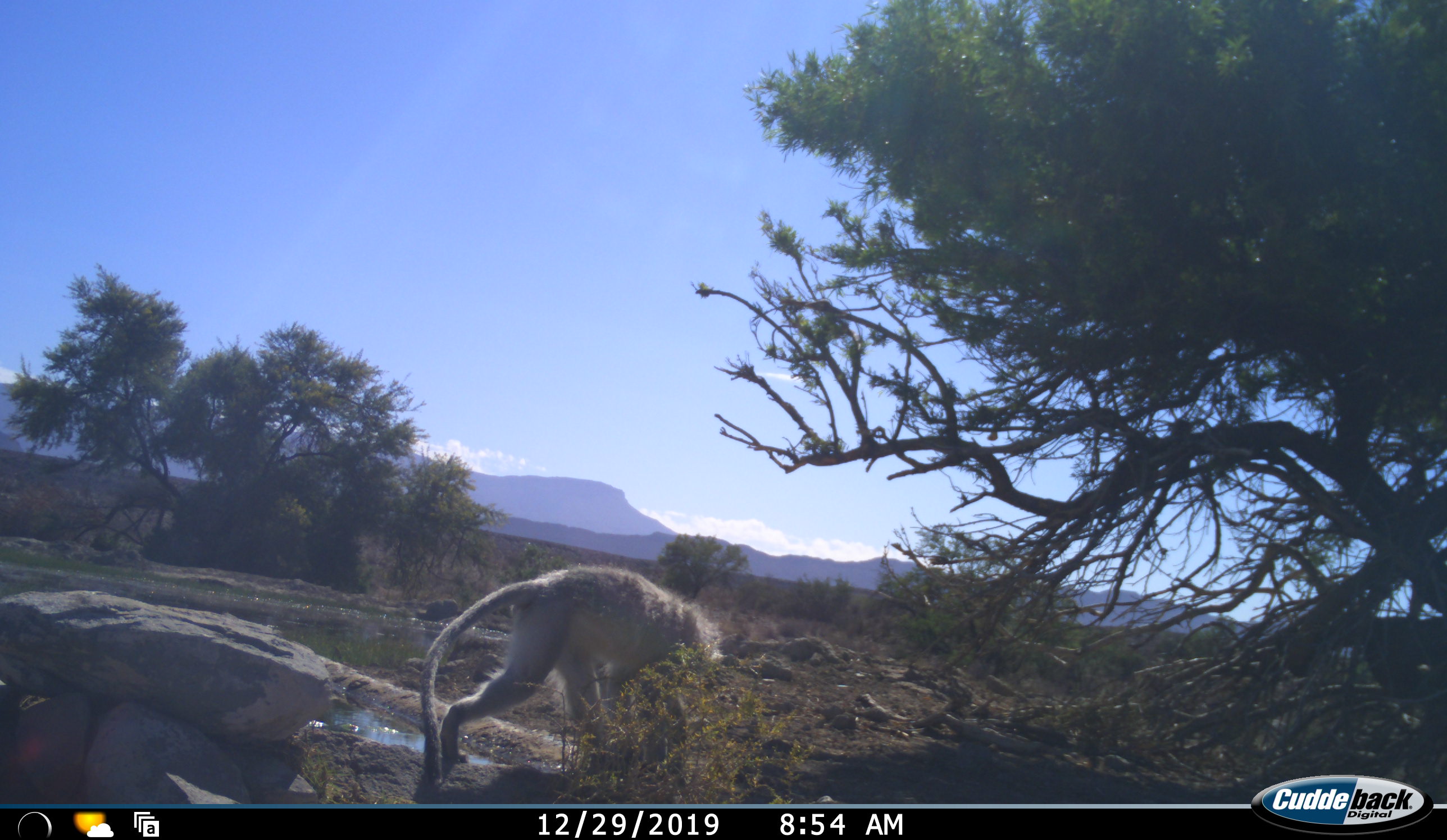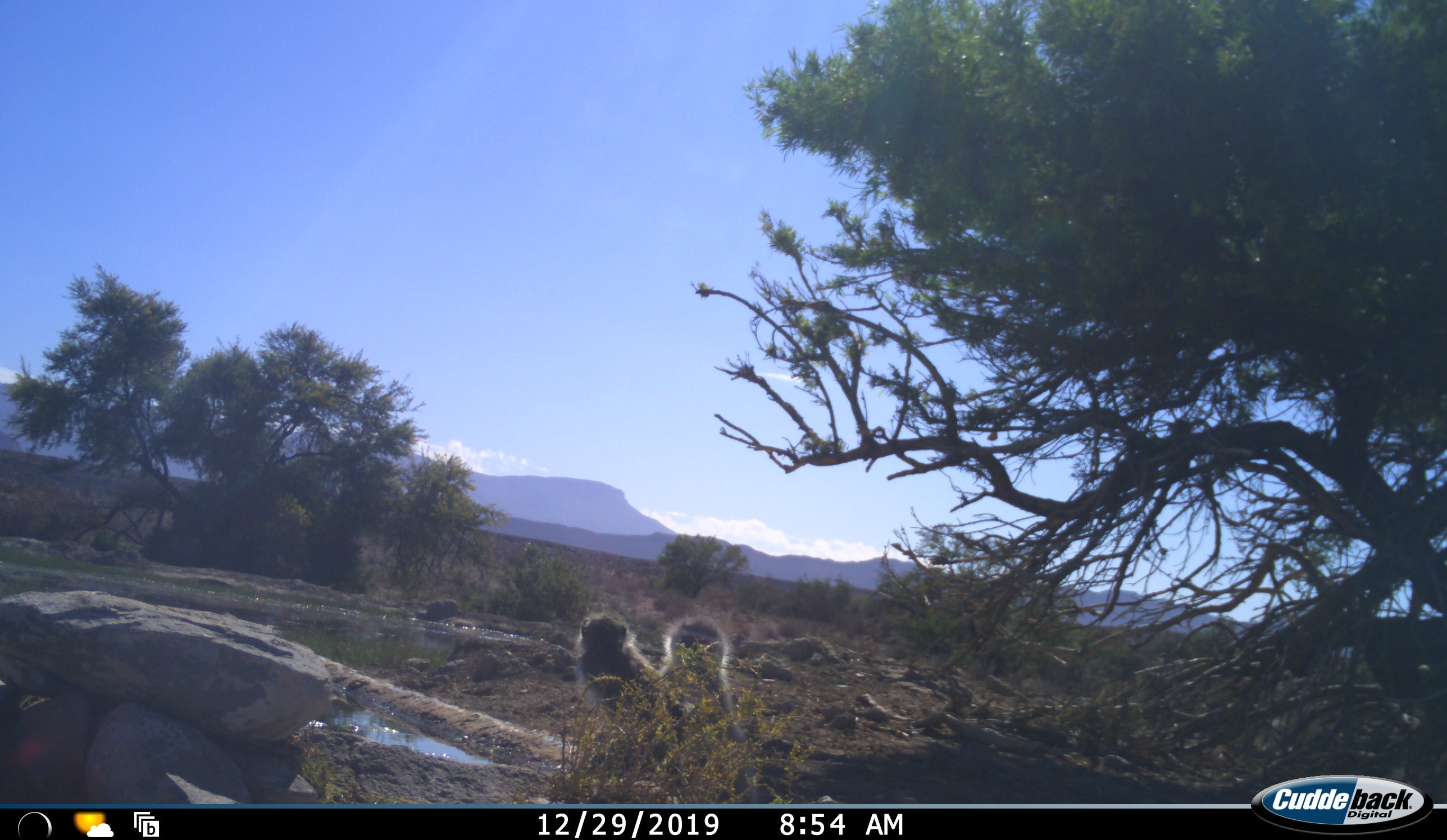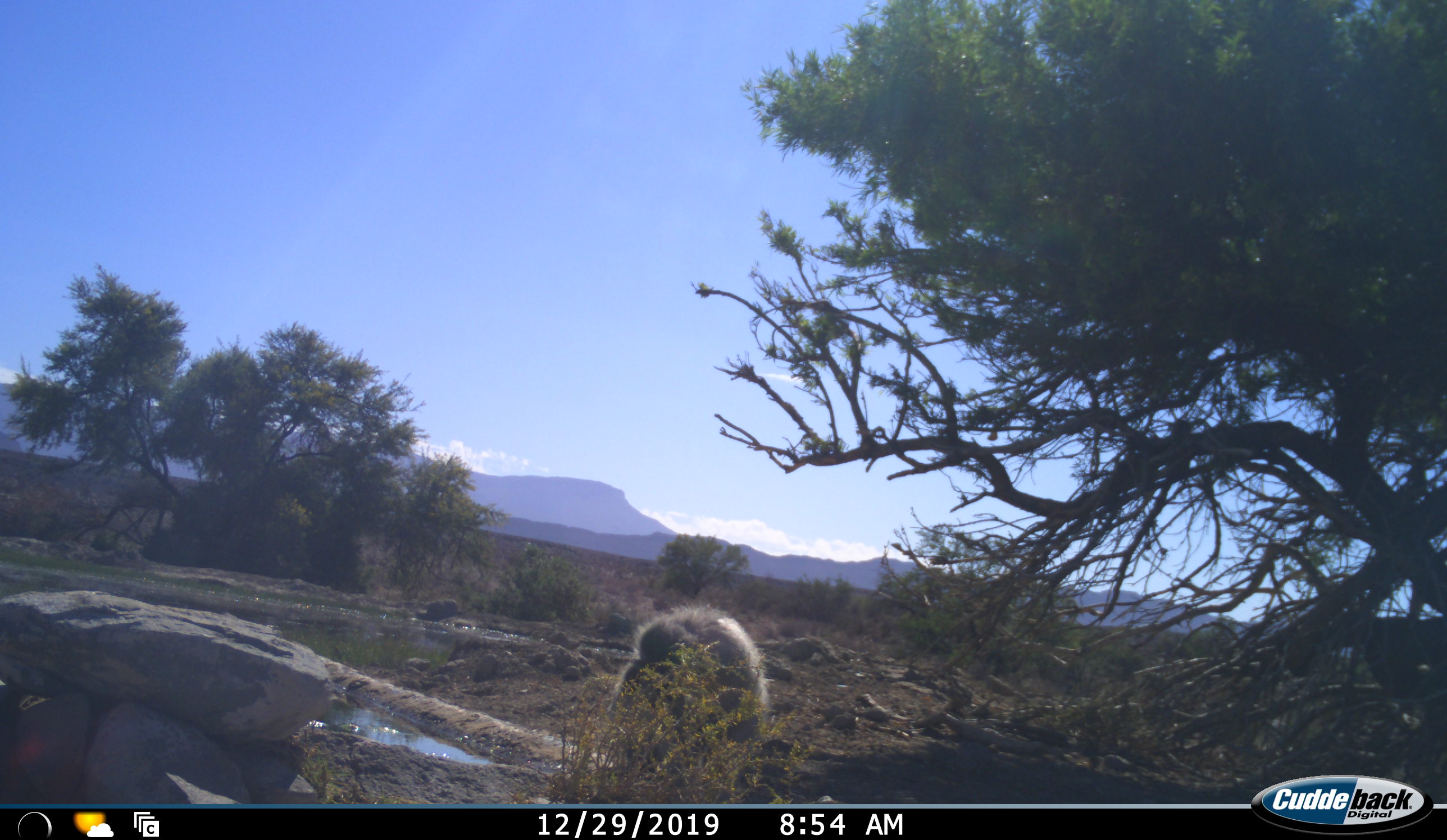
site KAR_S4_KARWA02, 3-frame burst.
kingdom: Animalia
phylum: Chordata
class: Mammalia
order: Primates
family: Cercopithecidae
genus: Chlorocebus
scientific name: Chlorocebus pygerythrus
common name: vervet monkey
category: monkeyvervet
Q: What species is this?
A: Monkeyvervet (vervet monkey) (Chlorocebus pygerythrus).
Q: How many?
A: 2.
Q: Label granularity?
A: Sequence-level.